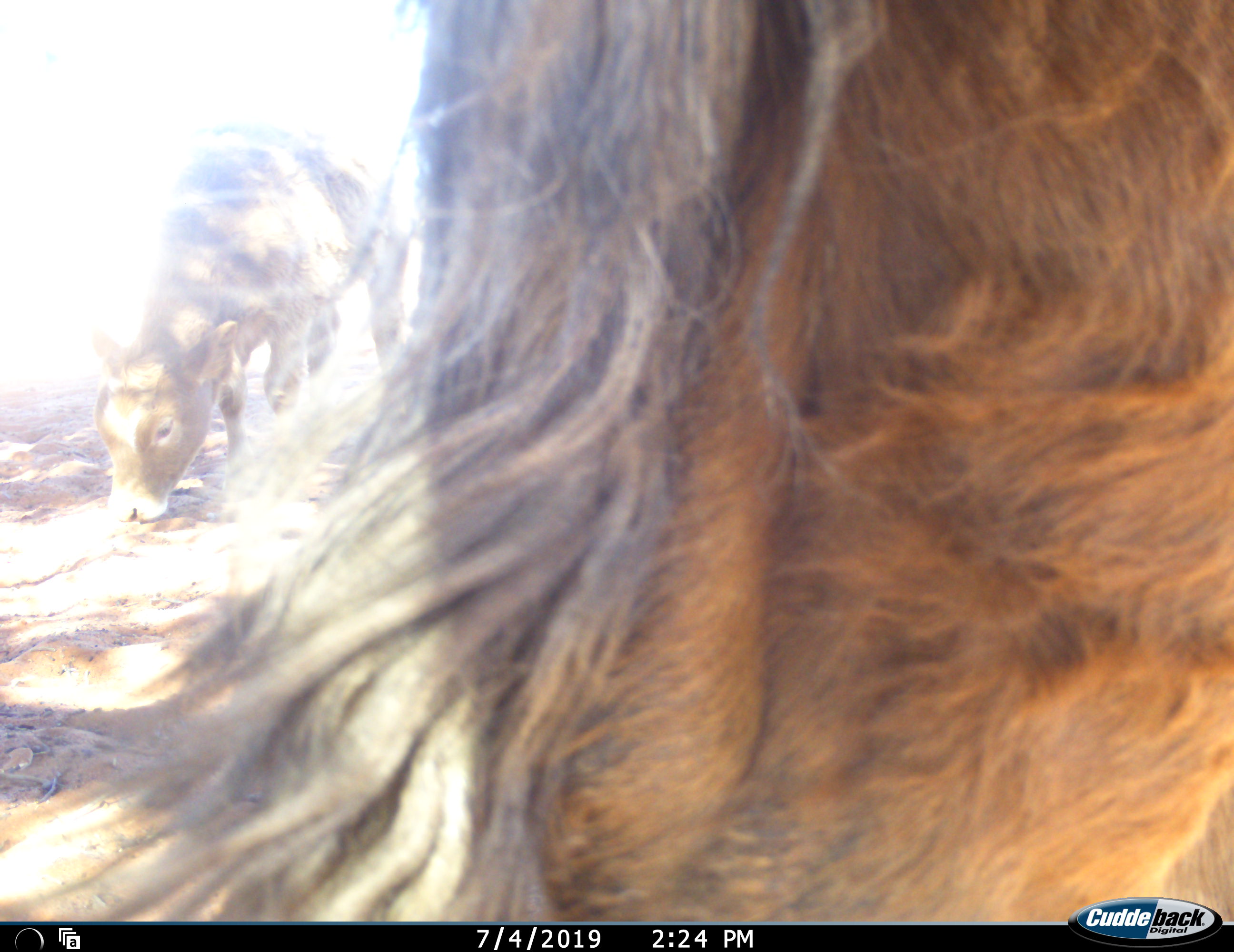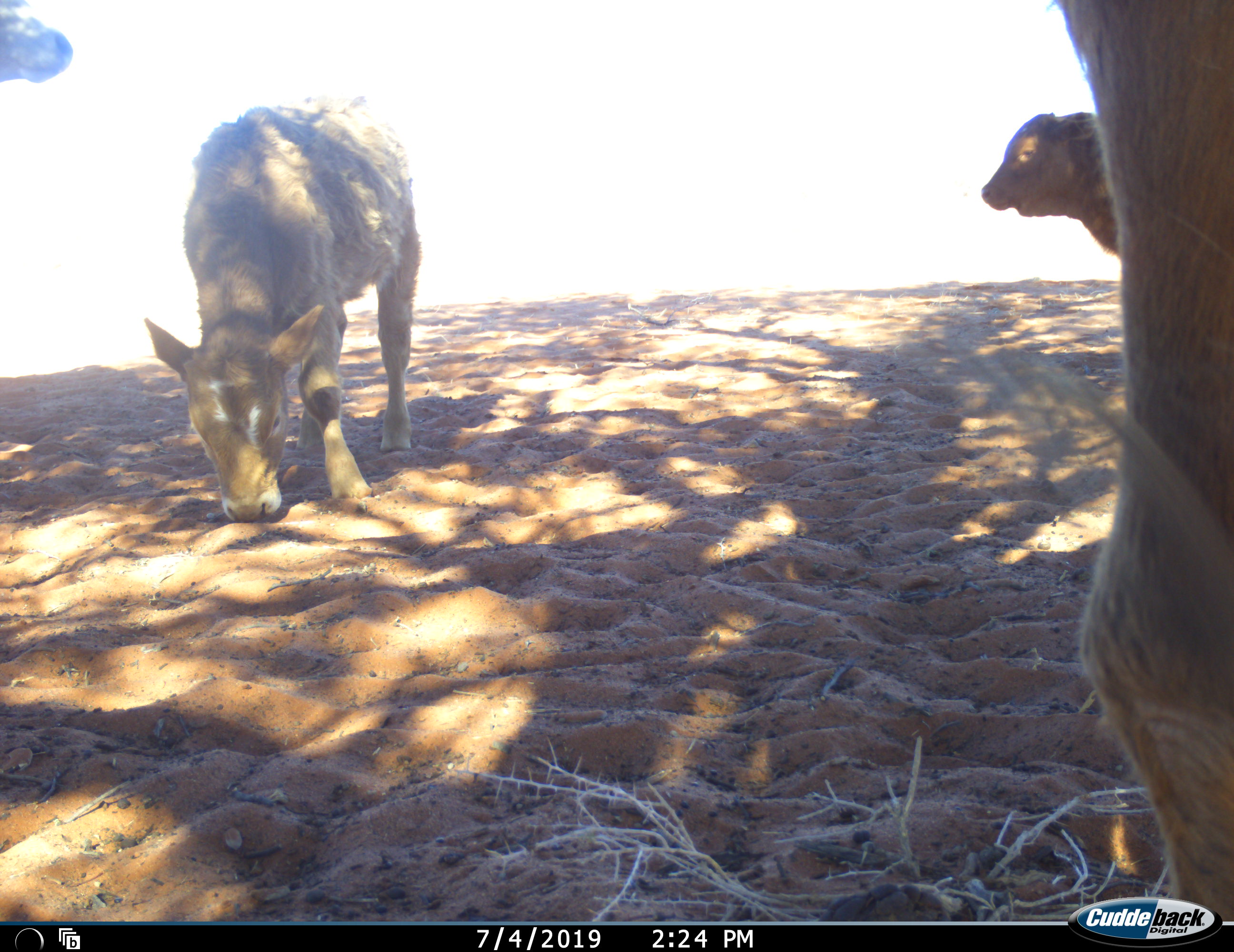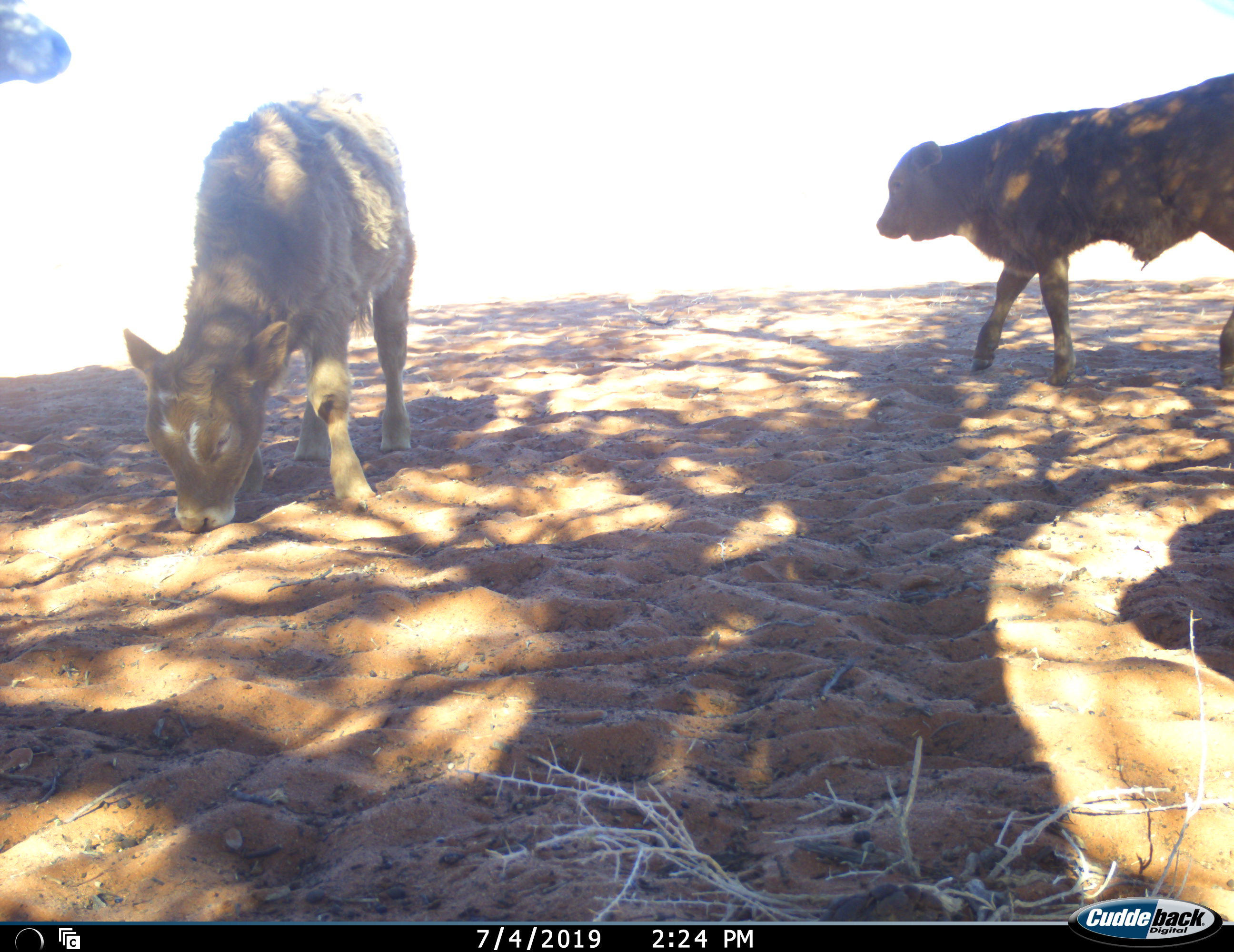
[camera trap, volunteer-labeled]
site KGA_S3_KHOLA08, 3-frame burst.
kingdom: Animalia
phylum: Chordata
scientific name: Vertebrata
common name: domestic animal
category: domesticanimal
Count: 4.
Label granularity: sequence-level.